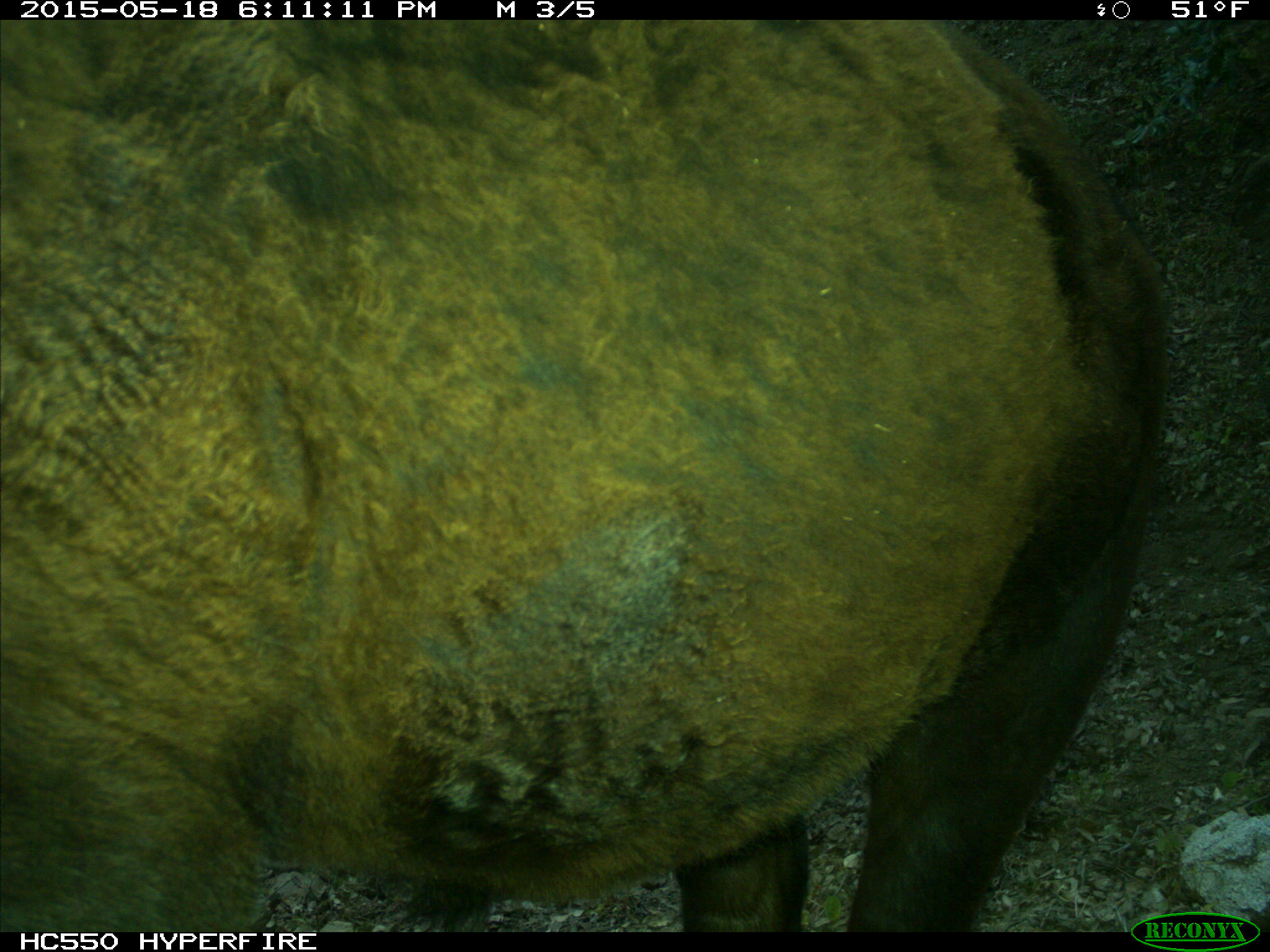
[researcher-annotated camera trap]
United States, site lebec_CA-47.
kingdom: Animalia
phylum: Chordata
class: Mammalia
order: Artiodactyla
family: Bovidae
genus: Bos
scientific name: Bos taurus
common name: domestic cow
Bos taurus (domestic cow).